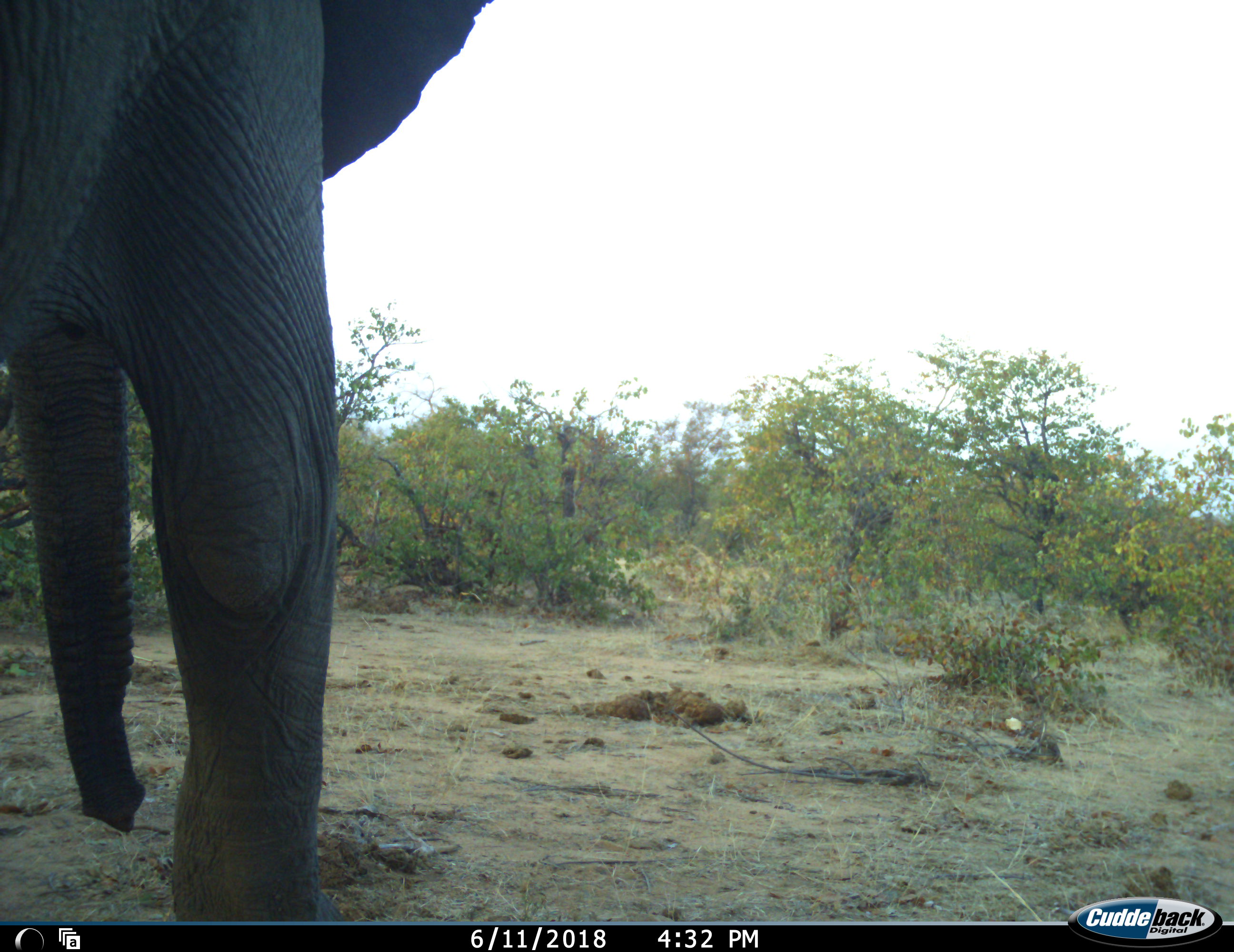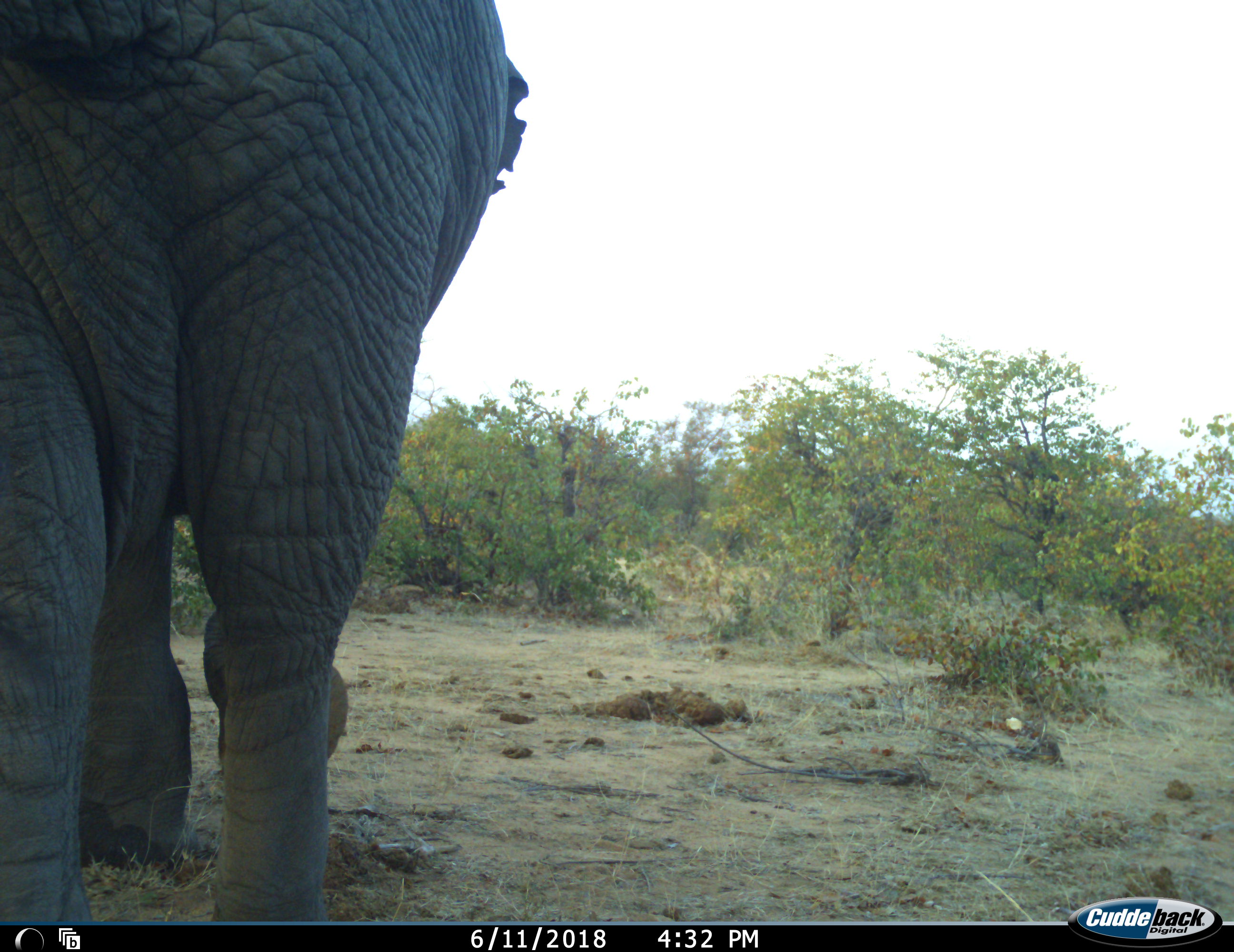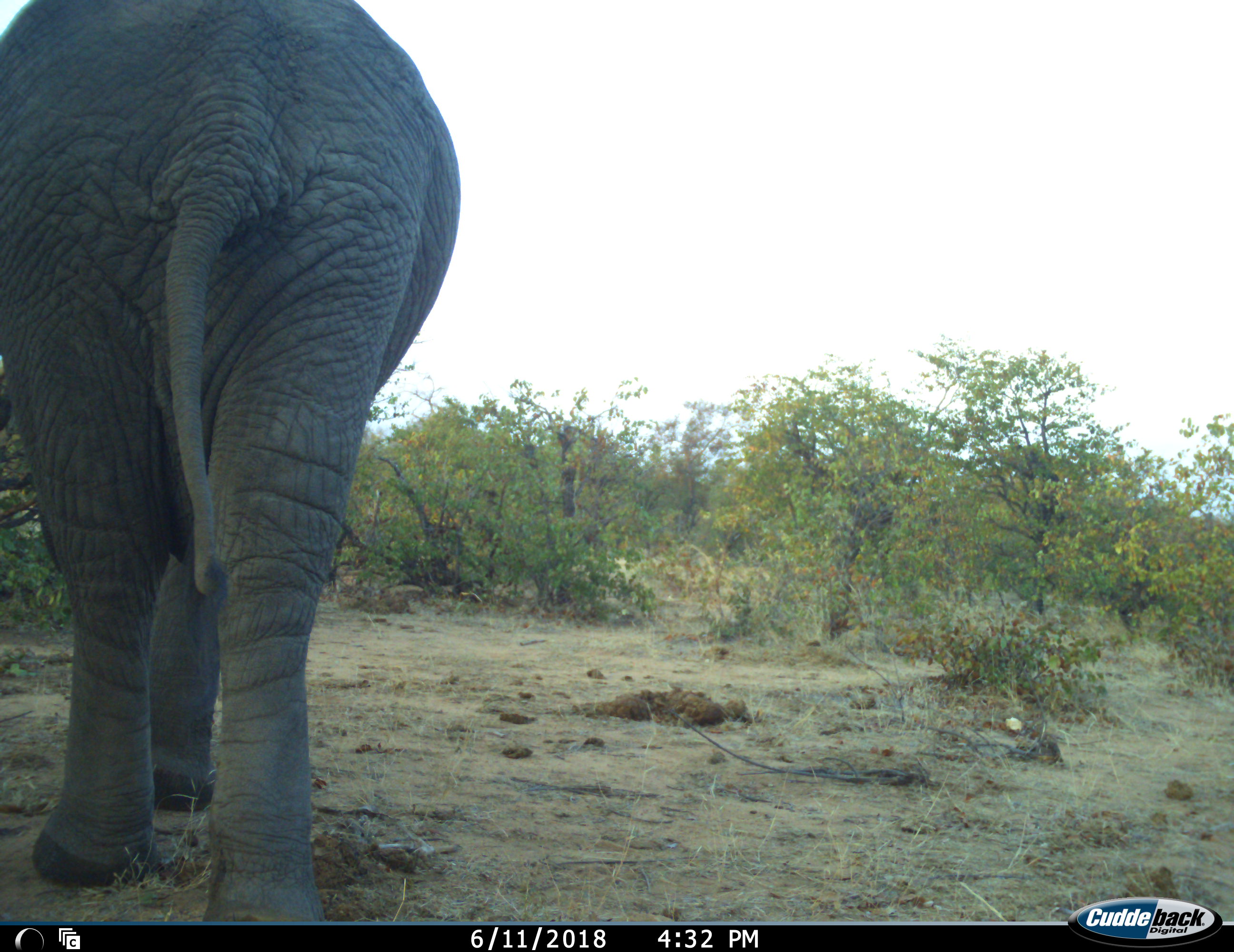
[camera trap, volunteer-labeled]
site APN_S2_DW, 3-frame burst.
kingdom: Animalia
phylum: Chordata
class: Mammalia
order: Proboscidea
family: Elephantidae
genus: Loxodonta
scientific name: Loxodonta africana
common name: african bush elephant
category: elephant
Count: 1.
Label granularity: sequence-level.